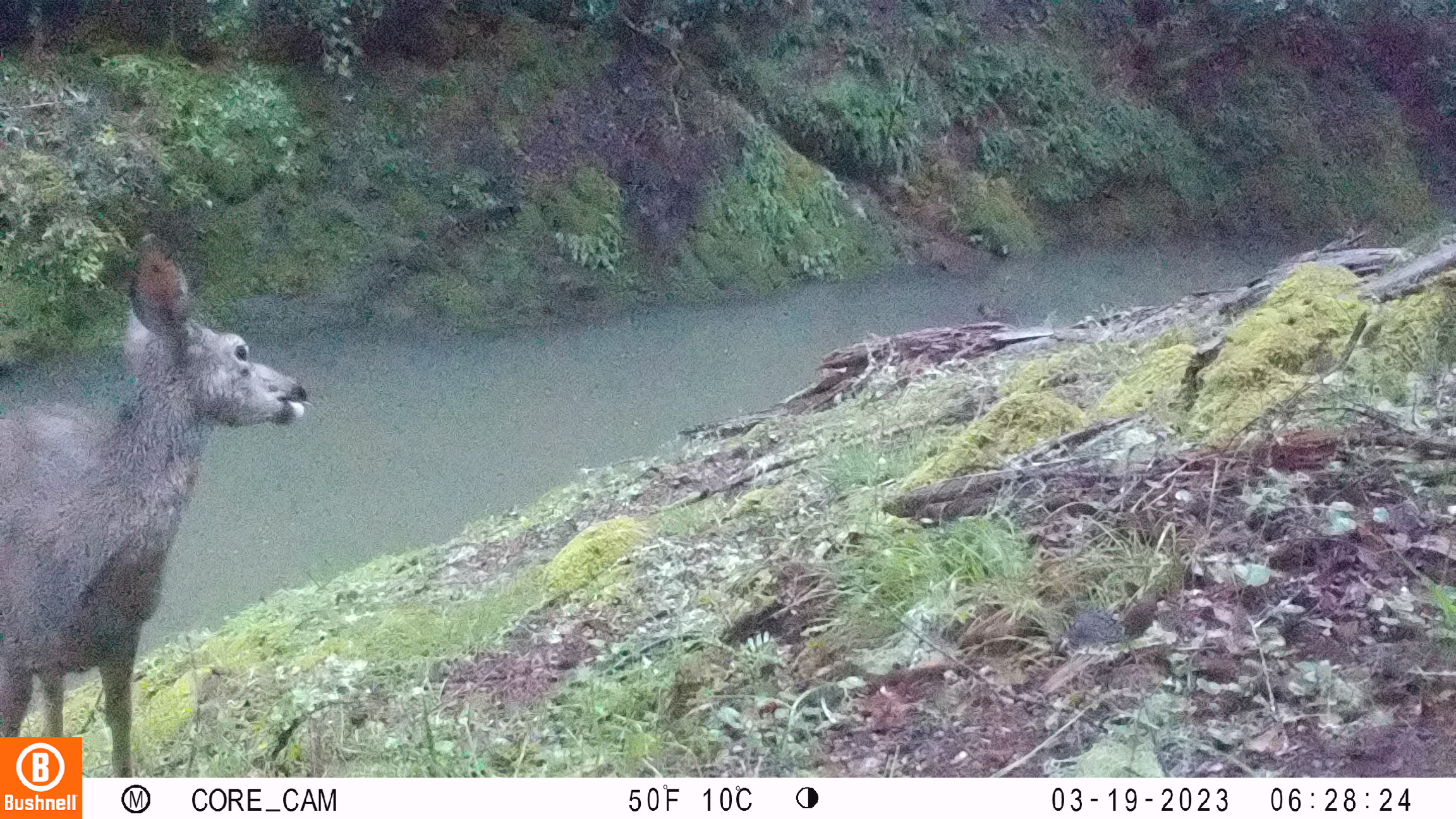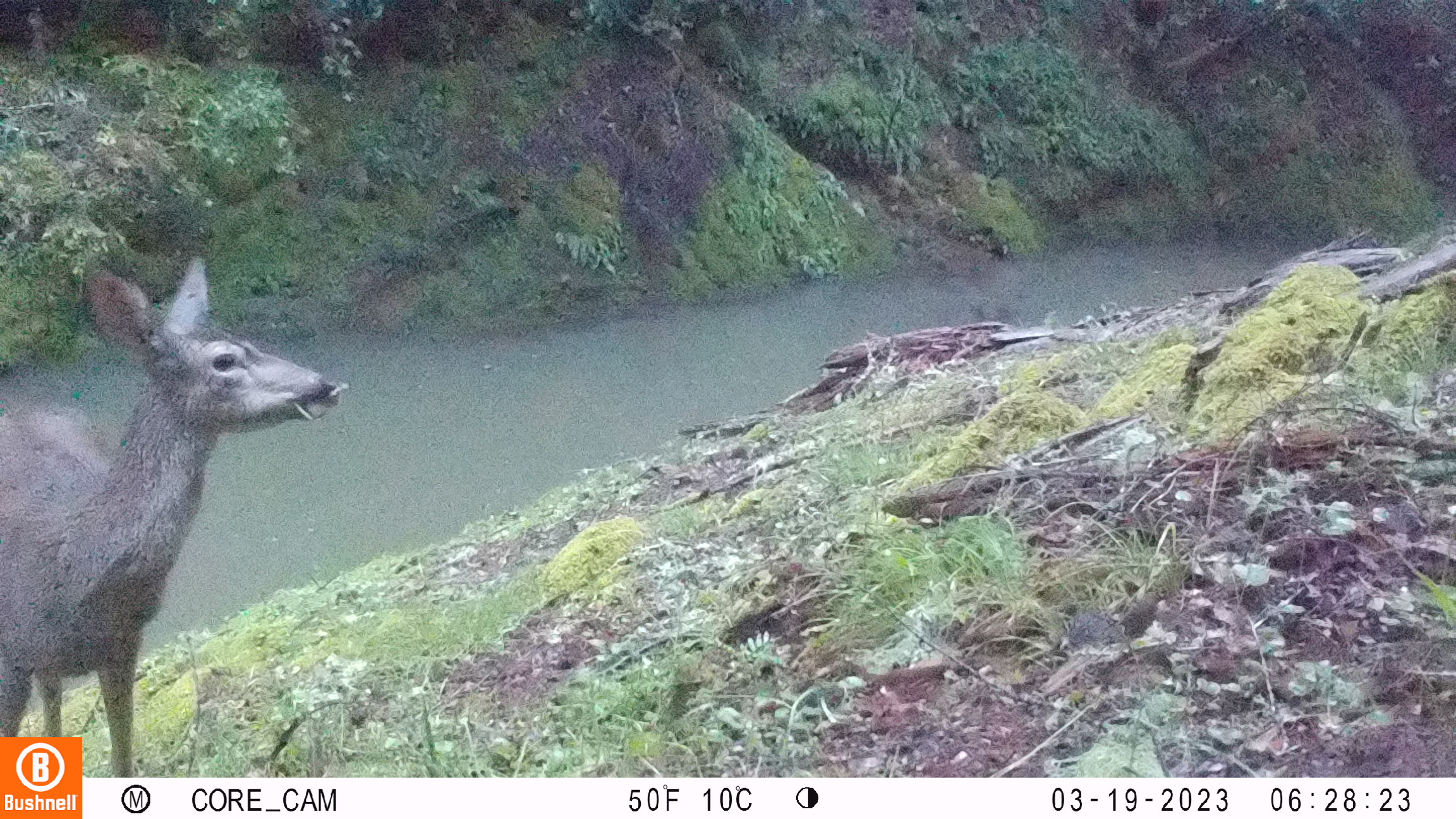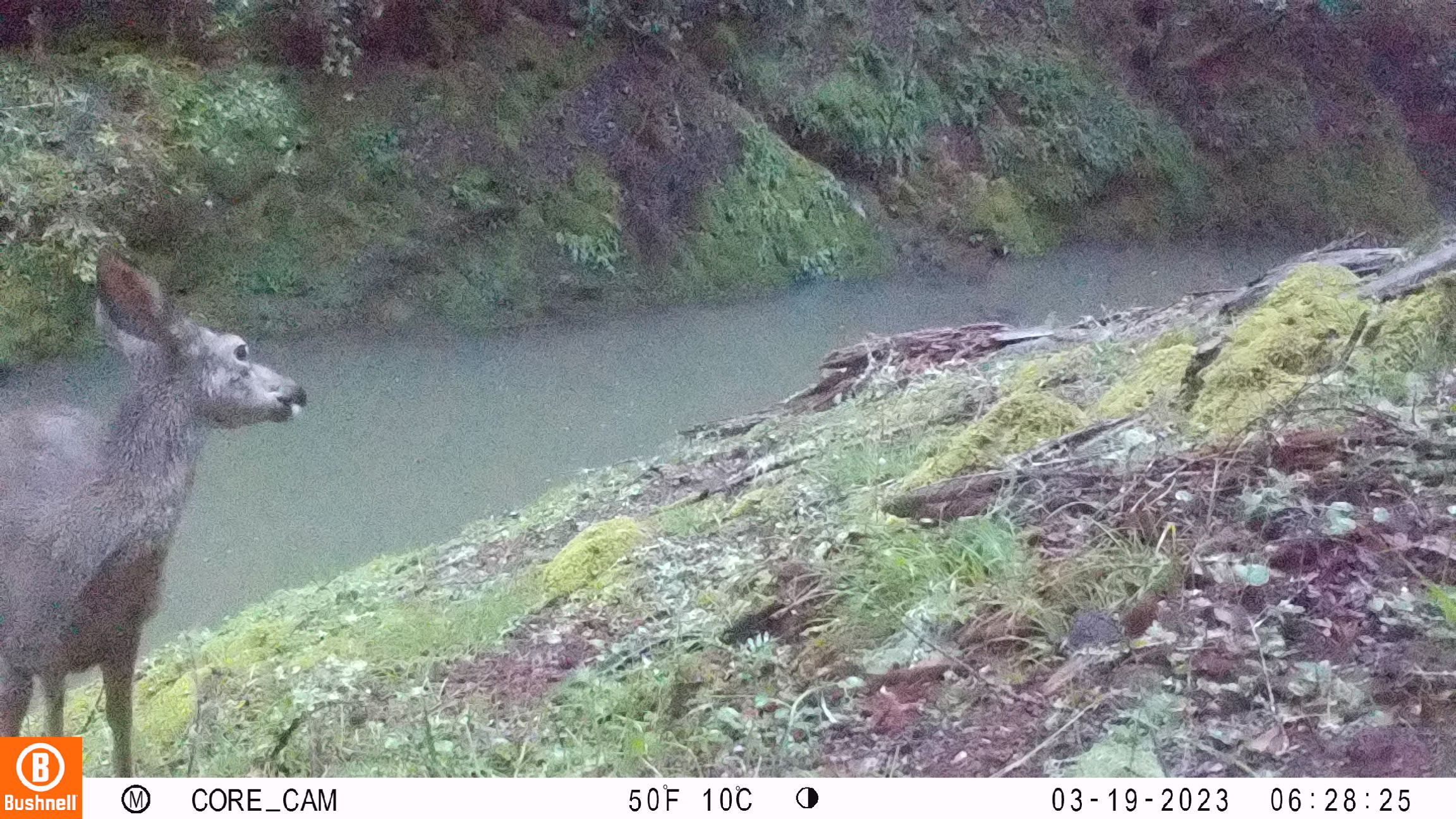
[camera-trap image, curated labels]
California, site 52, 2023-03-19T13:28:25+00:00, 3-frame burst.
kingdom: Animalia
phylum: Chordata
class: Mammalia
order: Artiodactyla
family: Cervidae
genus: Odocoileus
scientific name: Odocoileus hemionus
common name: mule deer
Mule deer (Odocoileus hemionus).